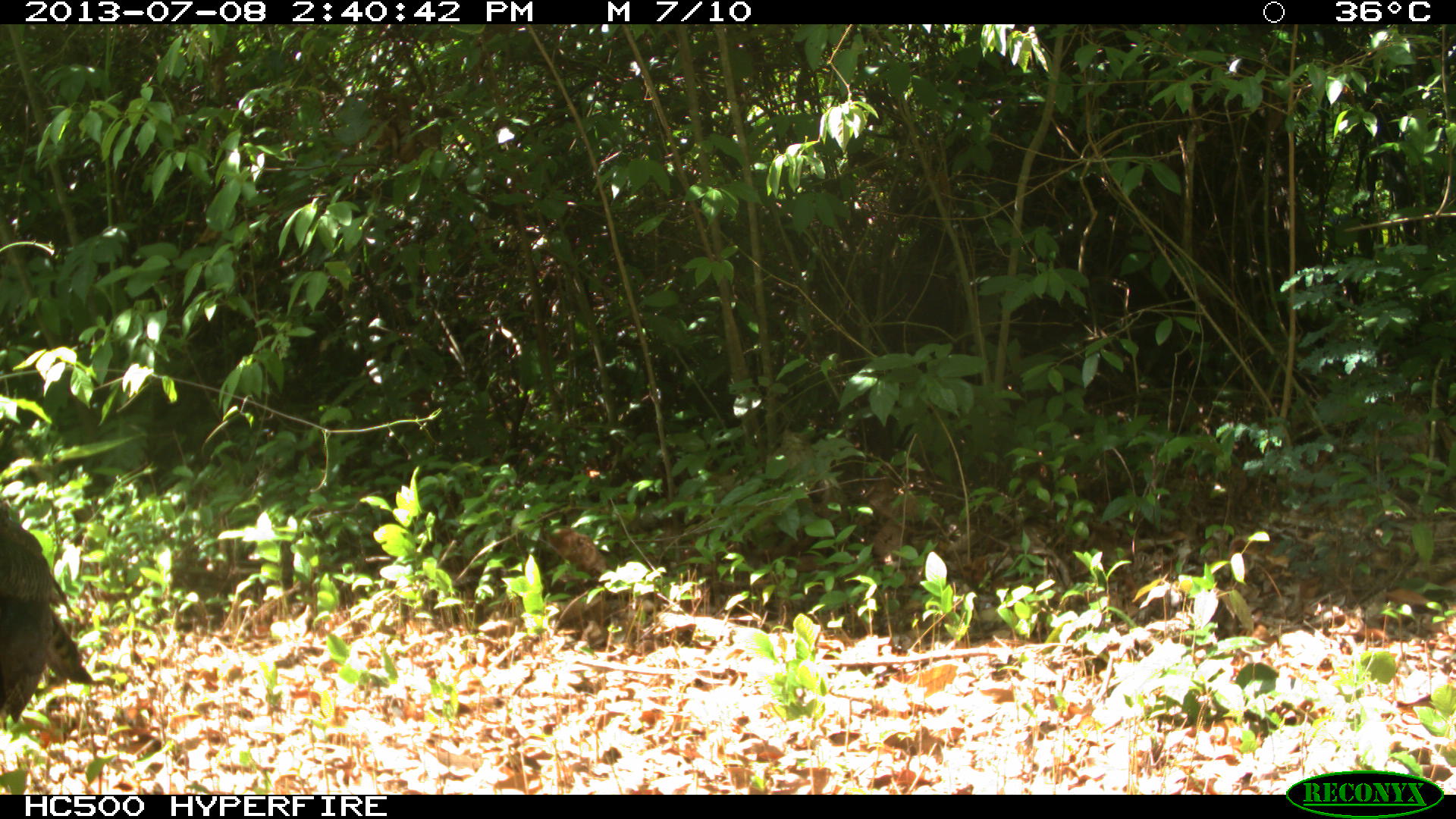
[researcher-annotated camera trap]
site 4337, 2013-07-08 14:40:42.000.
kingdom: Animalia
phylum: Chordata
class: Aves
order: Galliformes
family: Phasianidae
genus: Meleagris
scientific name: Meleagris ocellata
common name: ocellated turkey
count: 1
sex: female